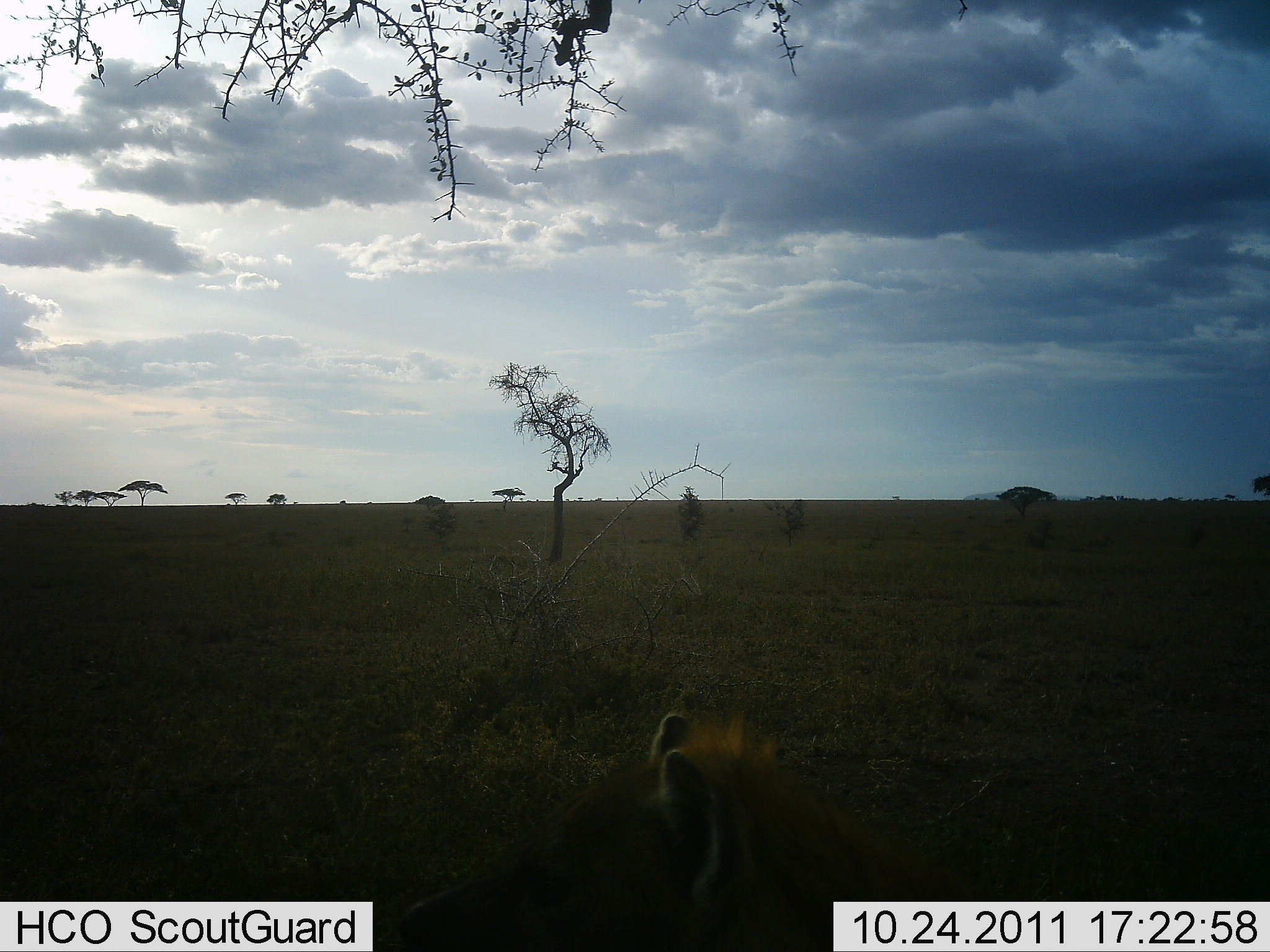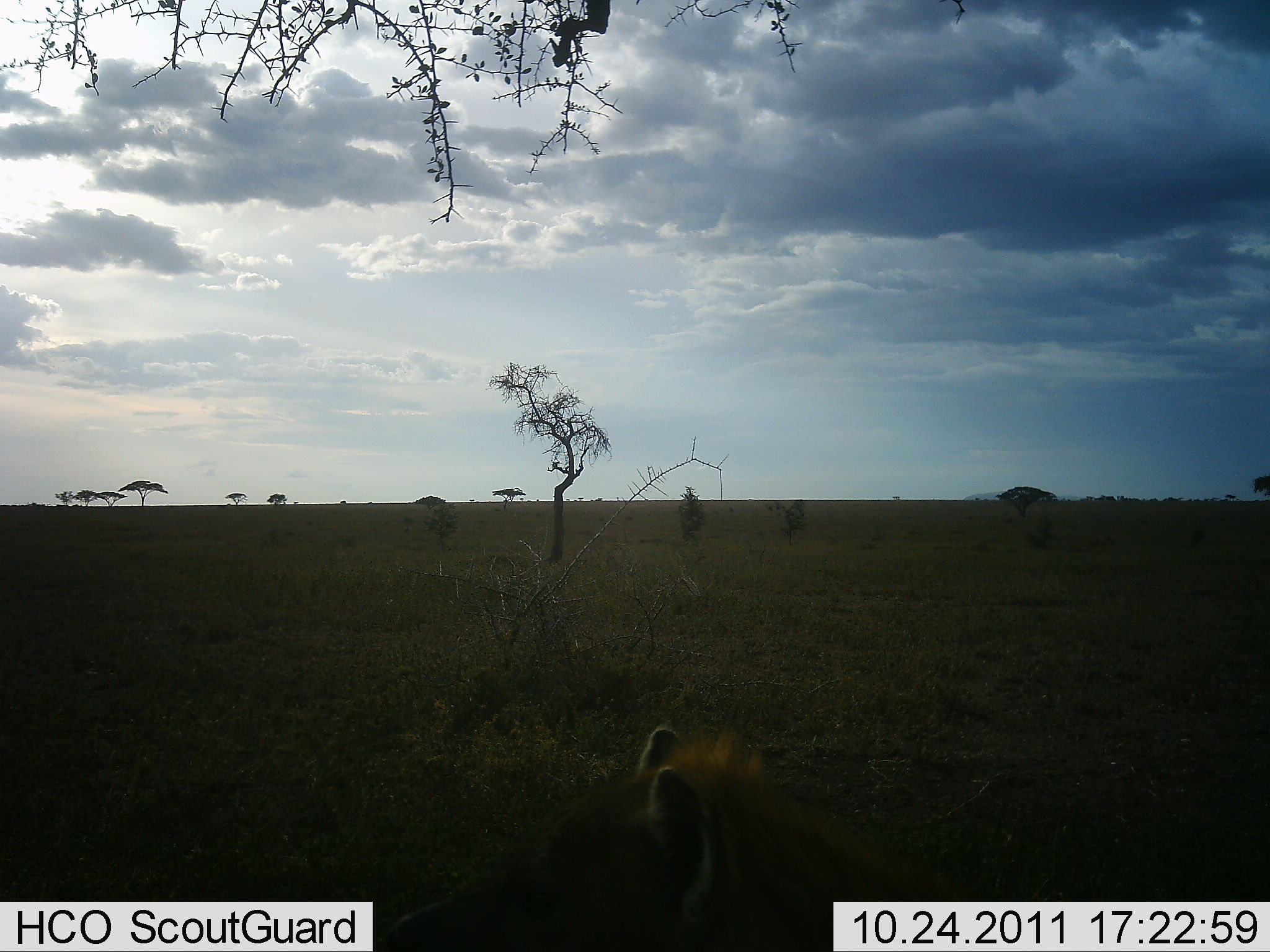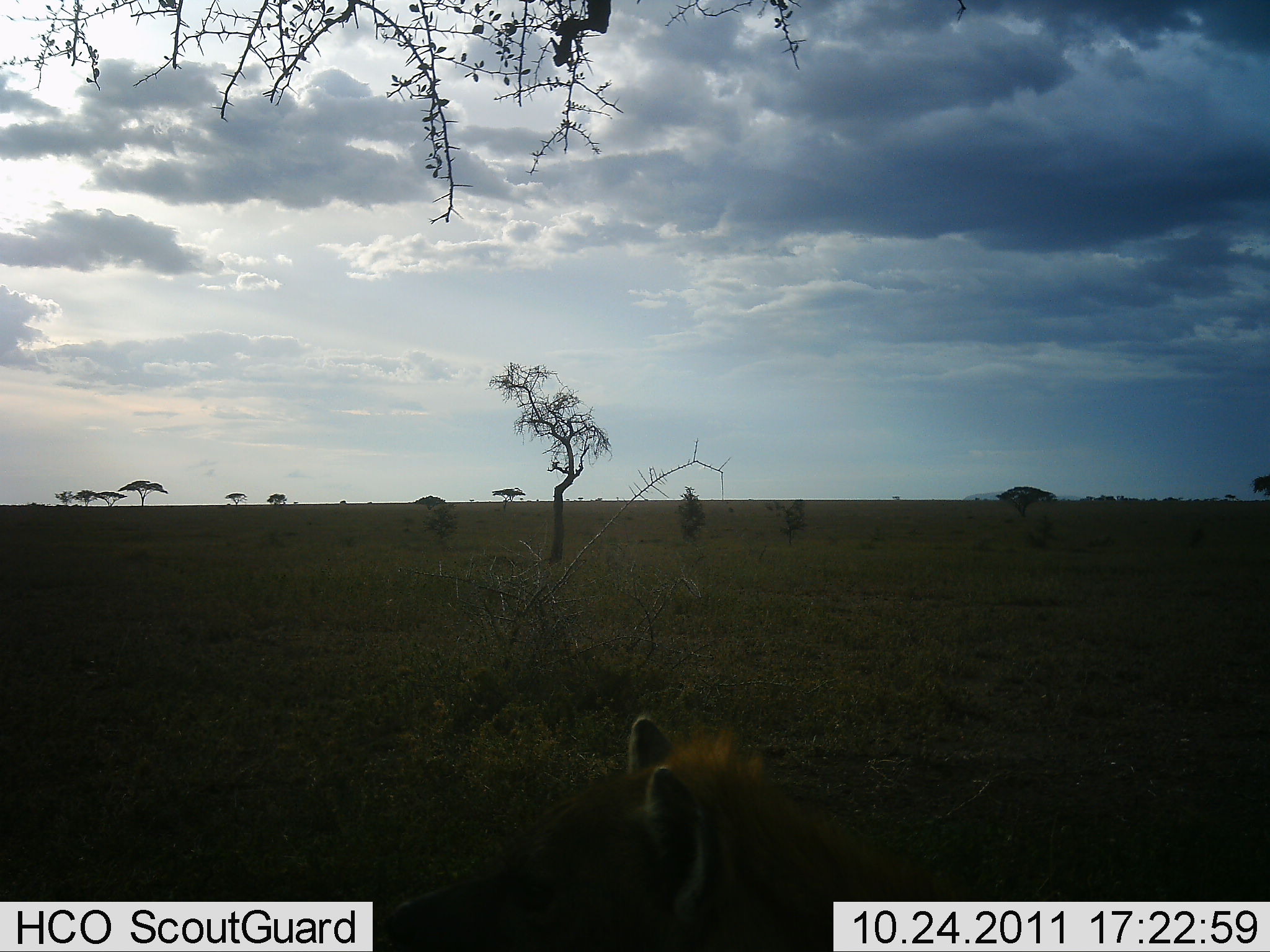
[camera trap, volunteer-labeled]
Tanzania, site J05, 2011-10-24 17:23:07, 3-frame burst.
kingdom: Animalia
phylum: Chordata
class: Mammalia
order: Carnivora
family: Hyaenidae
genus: Crocuta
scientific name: Crocuta crocuta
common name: spotted hyena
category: hyenaspotted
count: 1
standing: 82%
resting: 18%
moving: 0%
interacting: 0%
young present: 0%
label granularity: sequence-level